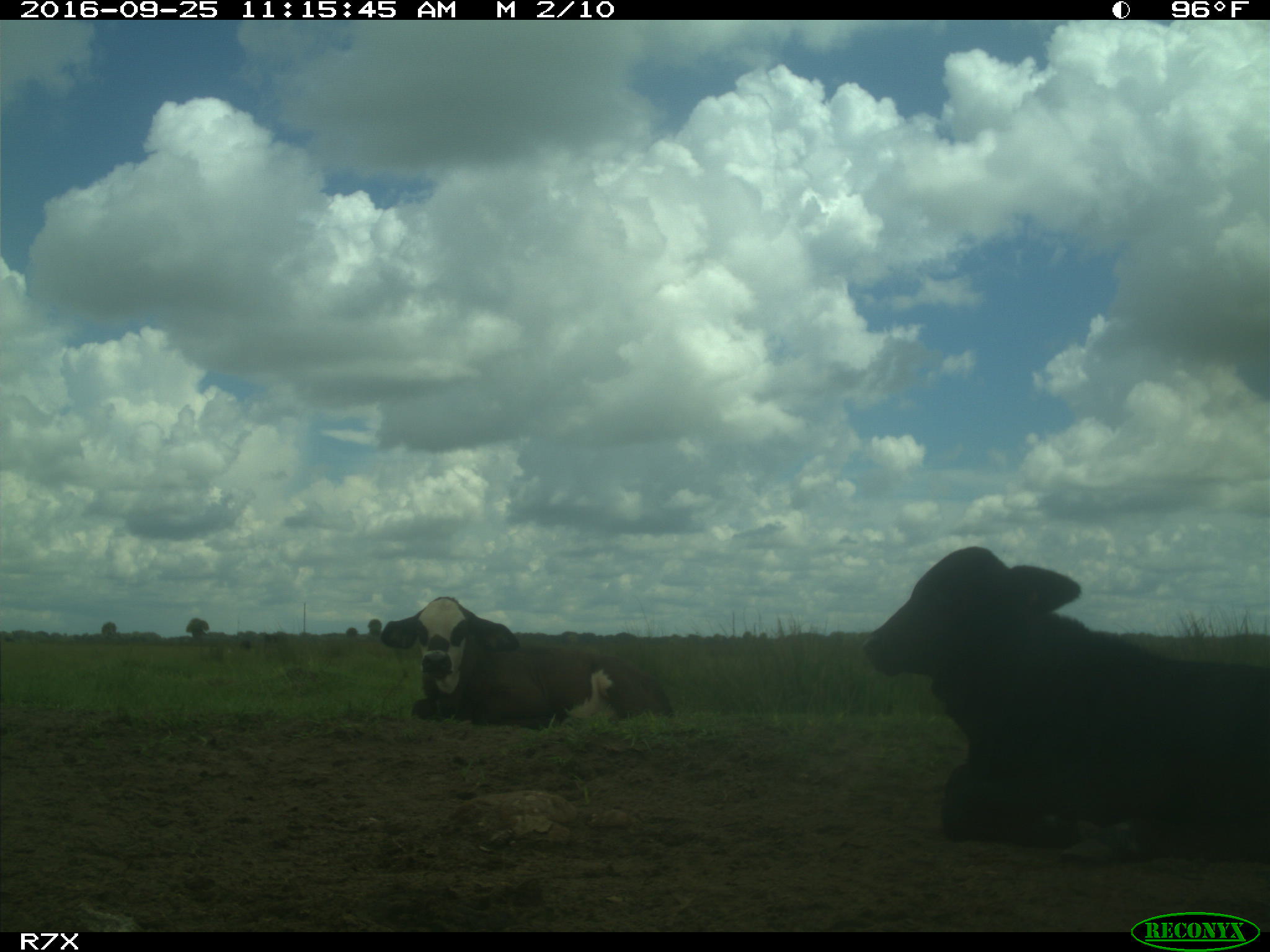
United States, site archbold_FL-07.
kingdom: Animalia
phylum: Chordata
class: Mammalia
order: Artiodactyla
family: Bovidae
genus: Bos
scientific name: Bos taurus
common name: domestic cow